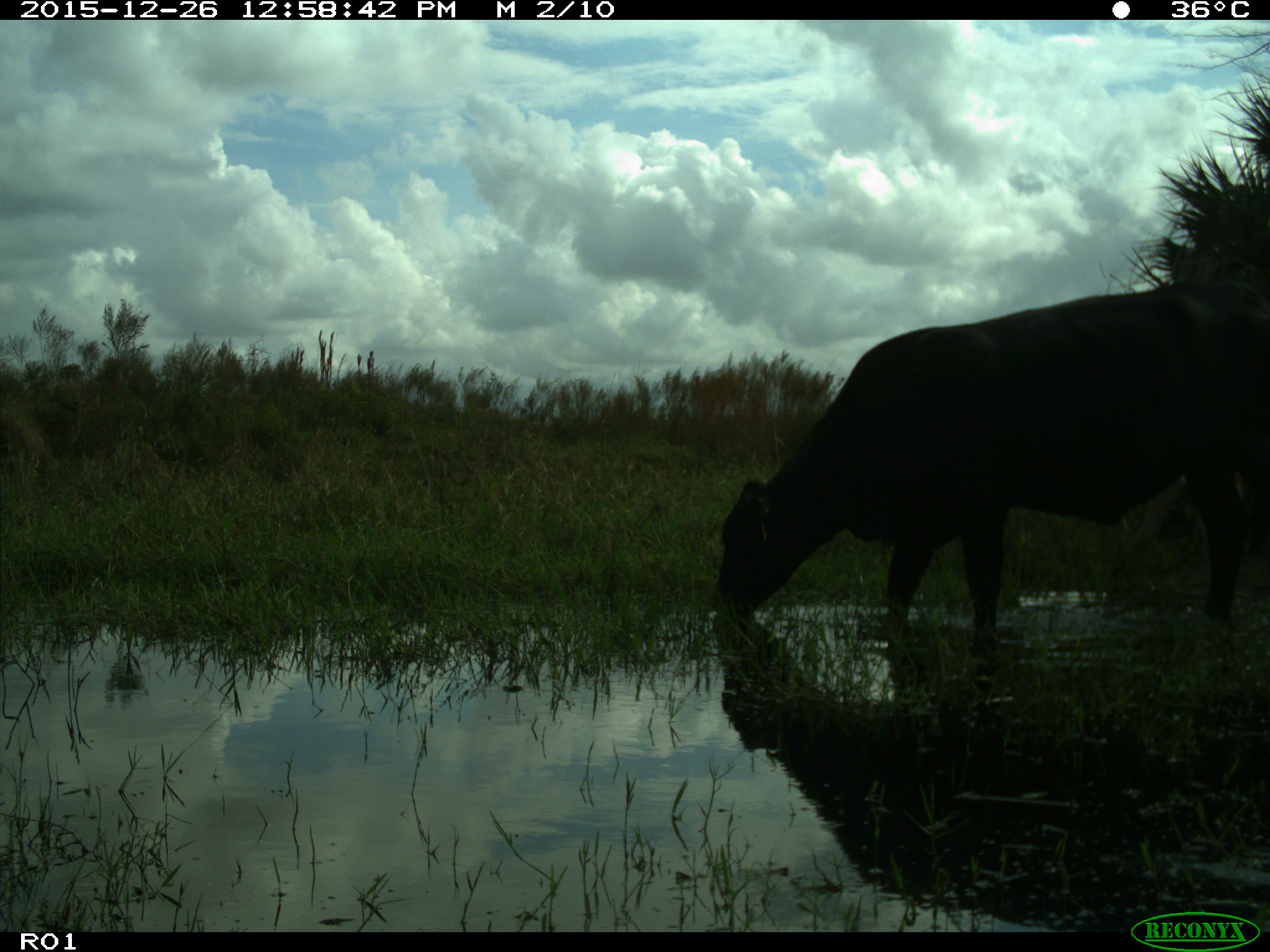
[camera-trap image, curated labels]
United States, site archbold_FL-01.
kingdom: Animalia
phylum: Chordata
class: Mammalia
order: Artiodactyla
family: Bovidae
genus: Bos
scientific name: Bos taurus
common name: domestic cow